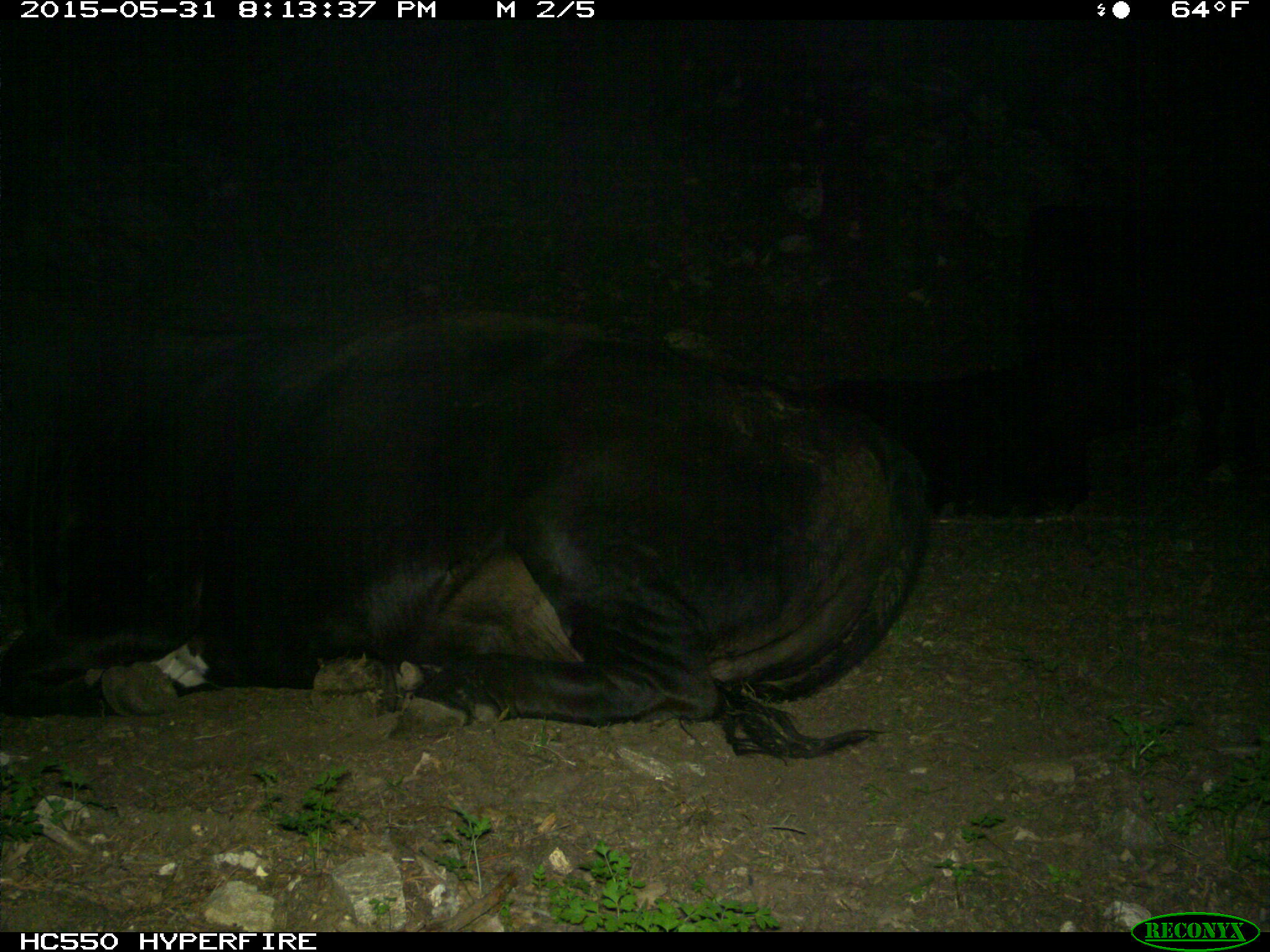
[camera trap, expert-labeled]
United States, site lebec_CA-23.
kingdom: Animalia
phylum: Chordata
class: Mammalia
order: Artiodactyla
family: Bovidae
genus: Bos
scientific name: Bos taurus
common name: domestic cow